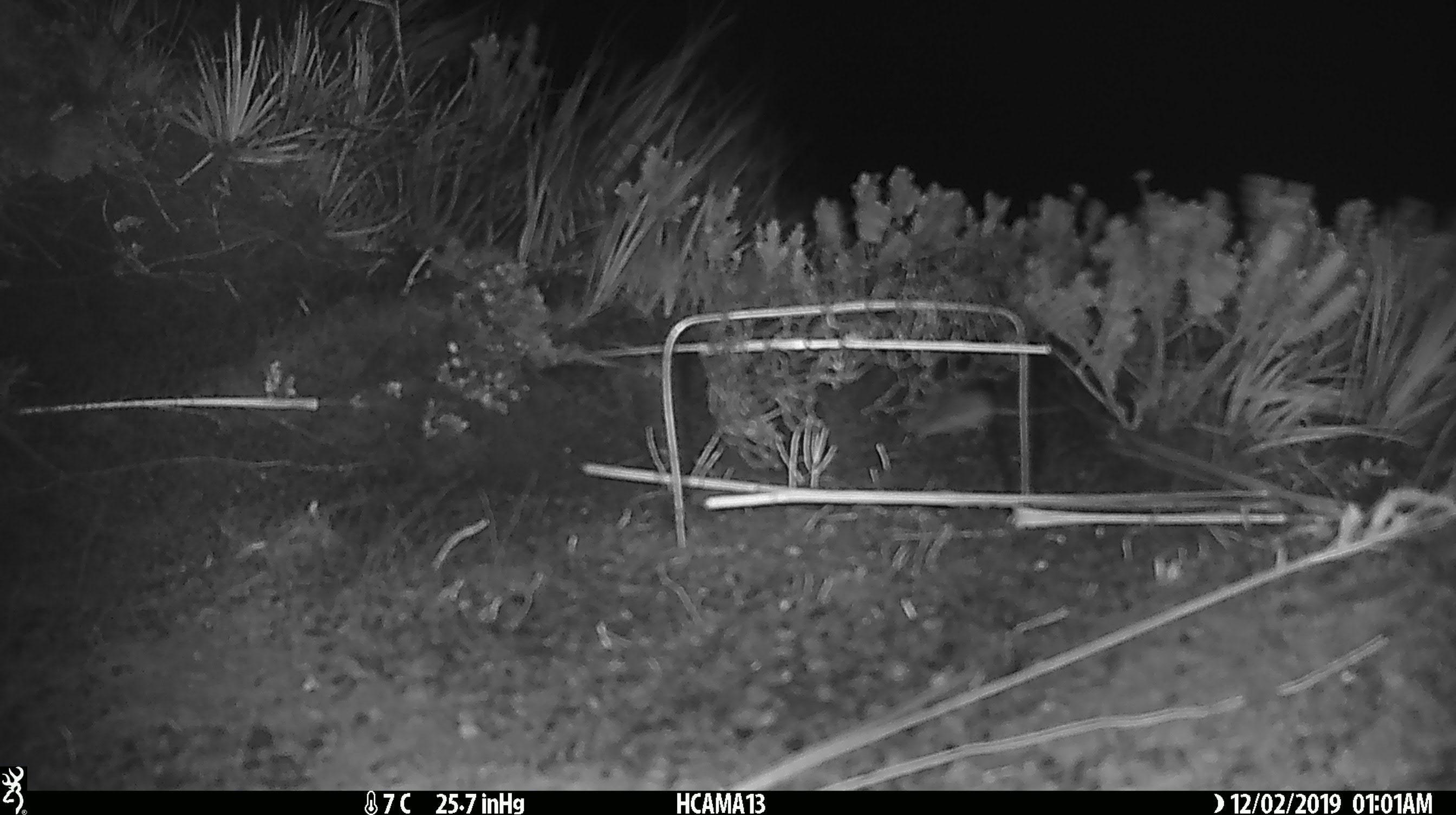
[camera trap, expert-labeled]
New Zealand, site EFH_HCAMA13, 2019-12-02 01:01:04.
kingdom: Animalia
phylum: Chordata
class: Mammalia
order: Rodentia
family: Muridae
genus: Mus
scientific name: Mus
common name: mouse